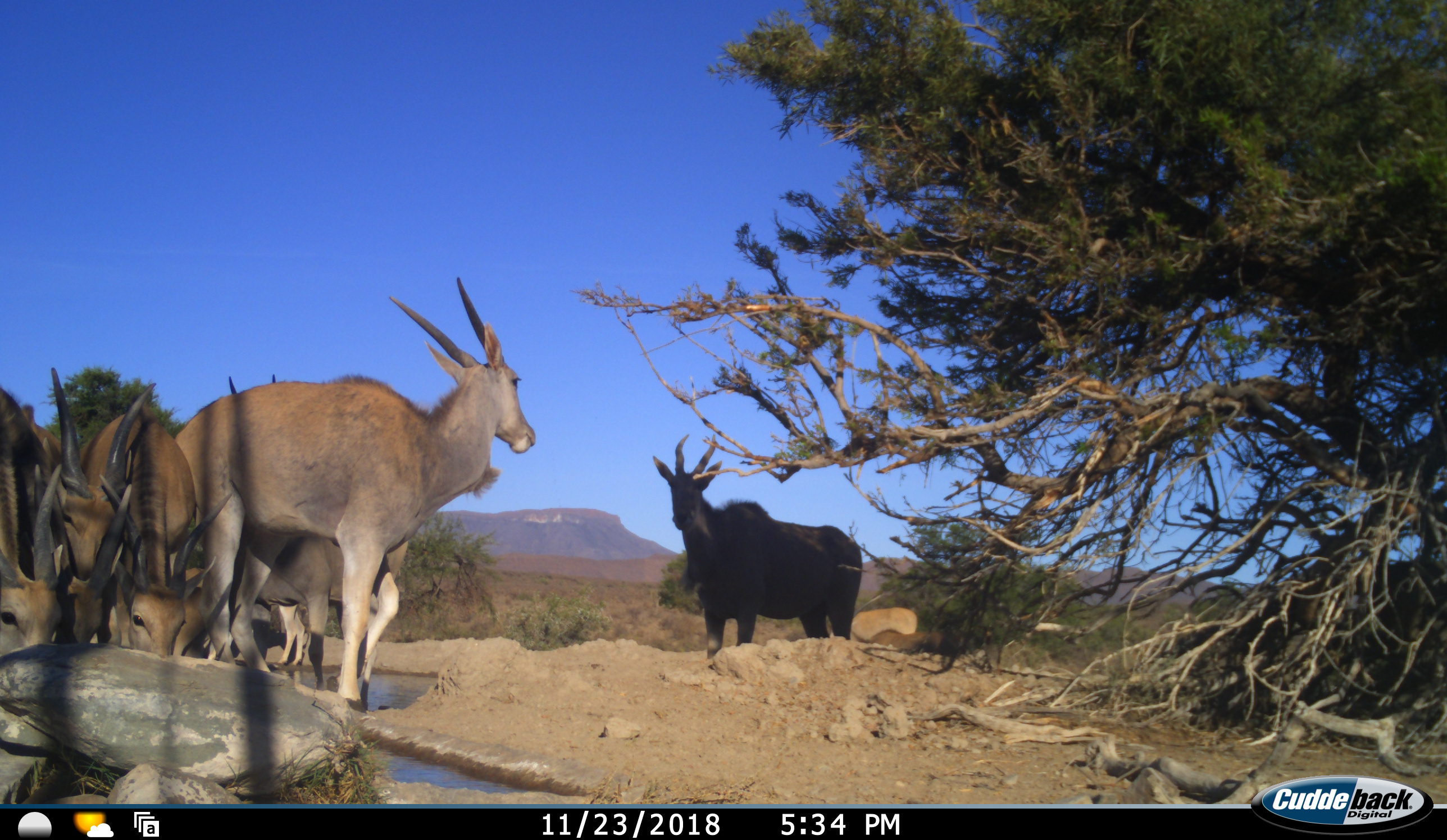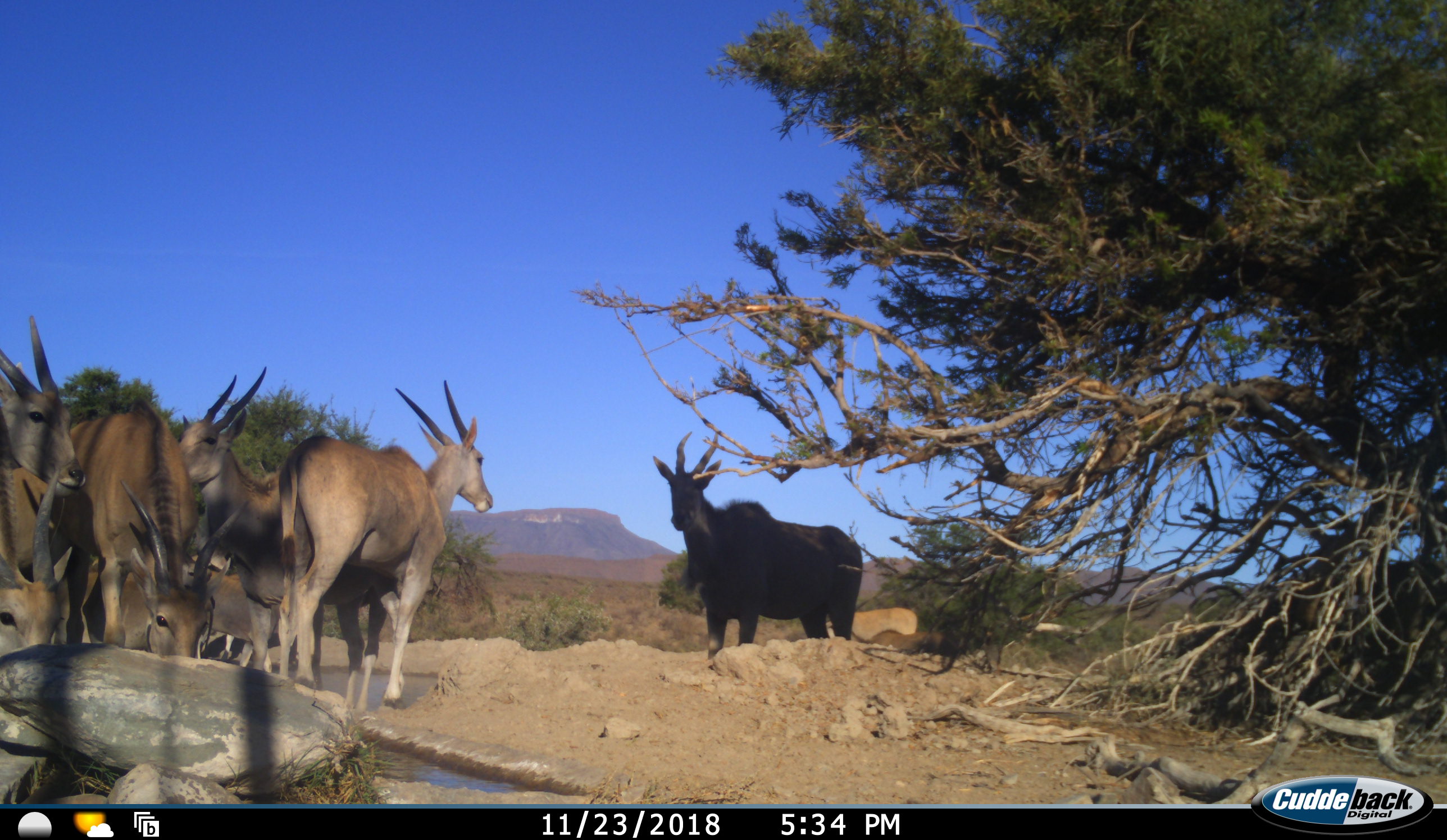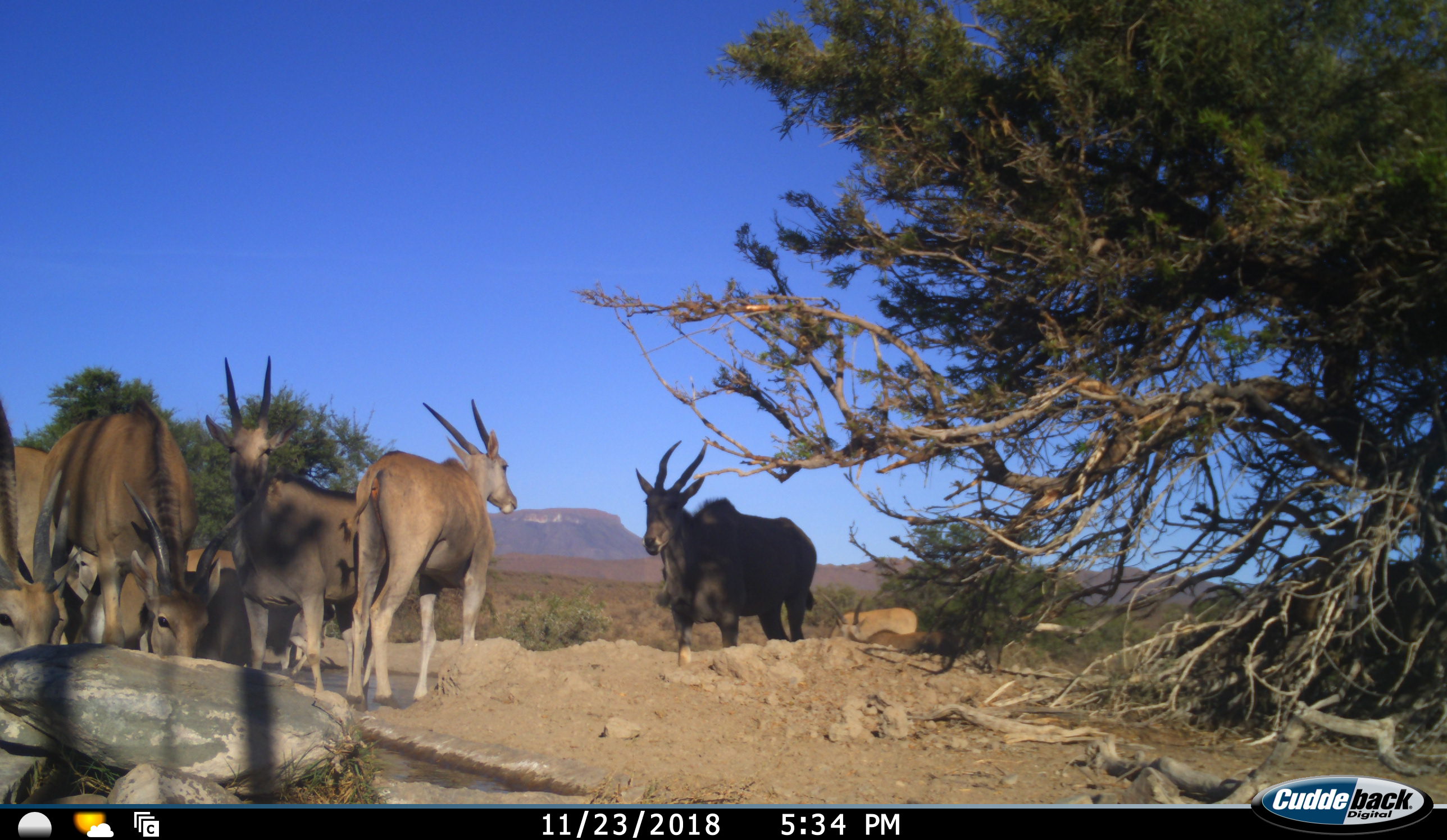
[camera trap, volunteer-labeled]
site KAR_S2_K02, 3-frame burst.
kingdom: Animalia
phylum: Chordata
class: Mammalia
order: Artiodactyla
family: Bovidae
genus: Tragelaphus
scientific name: Tragelaphus oryx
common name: eland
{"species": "eland (Tragelaphus oryx)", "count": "7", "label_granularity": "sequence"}